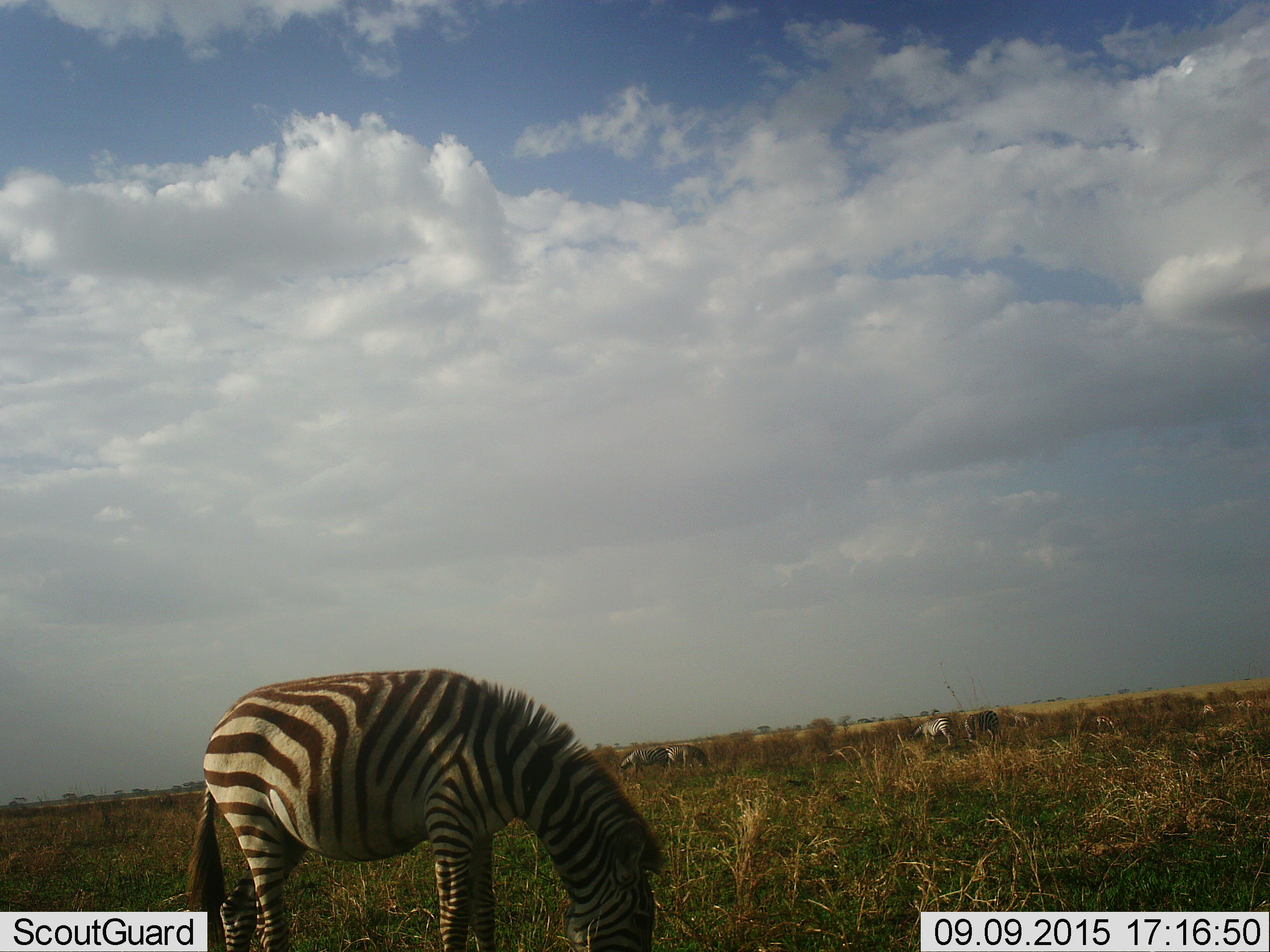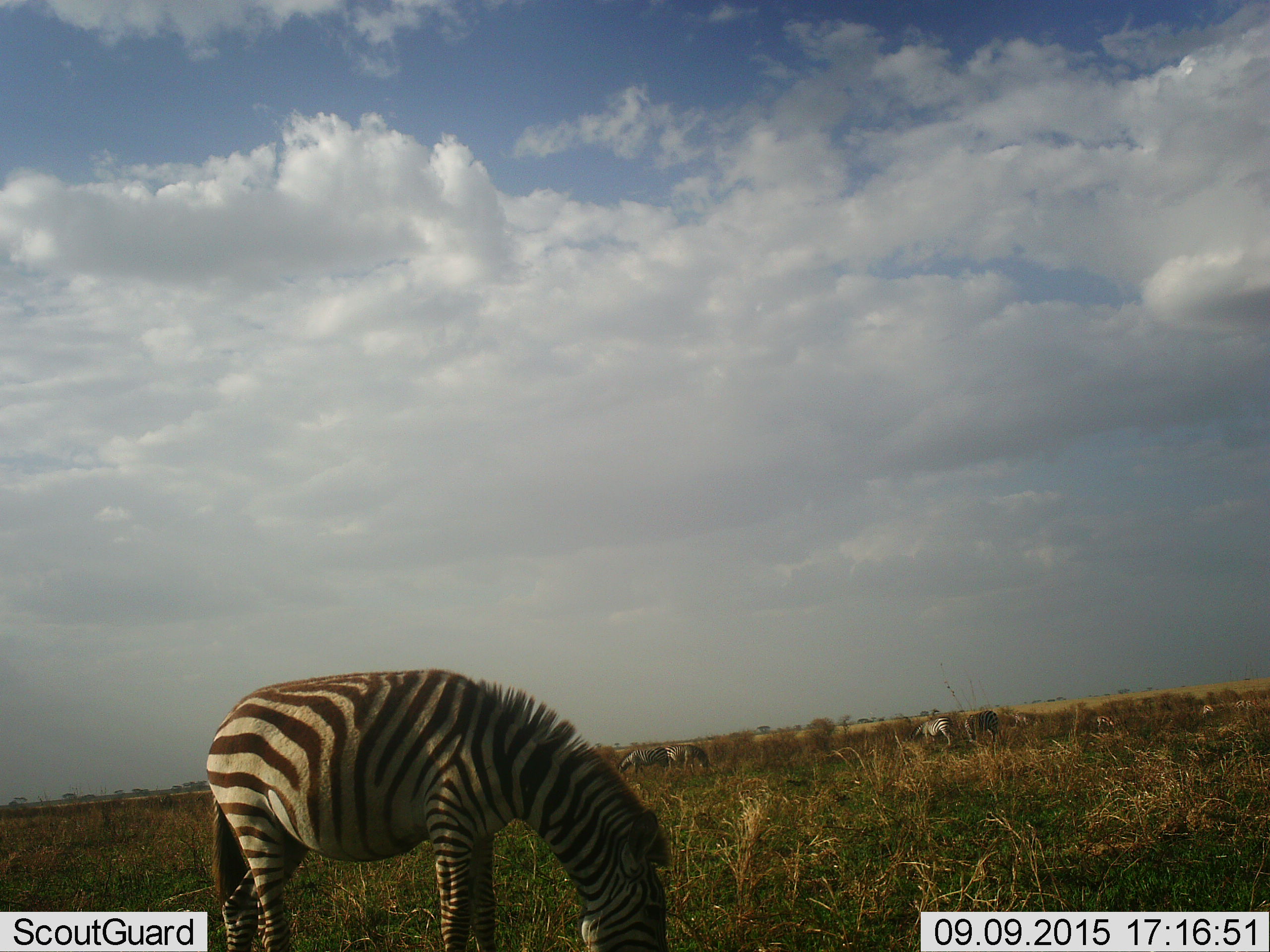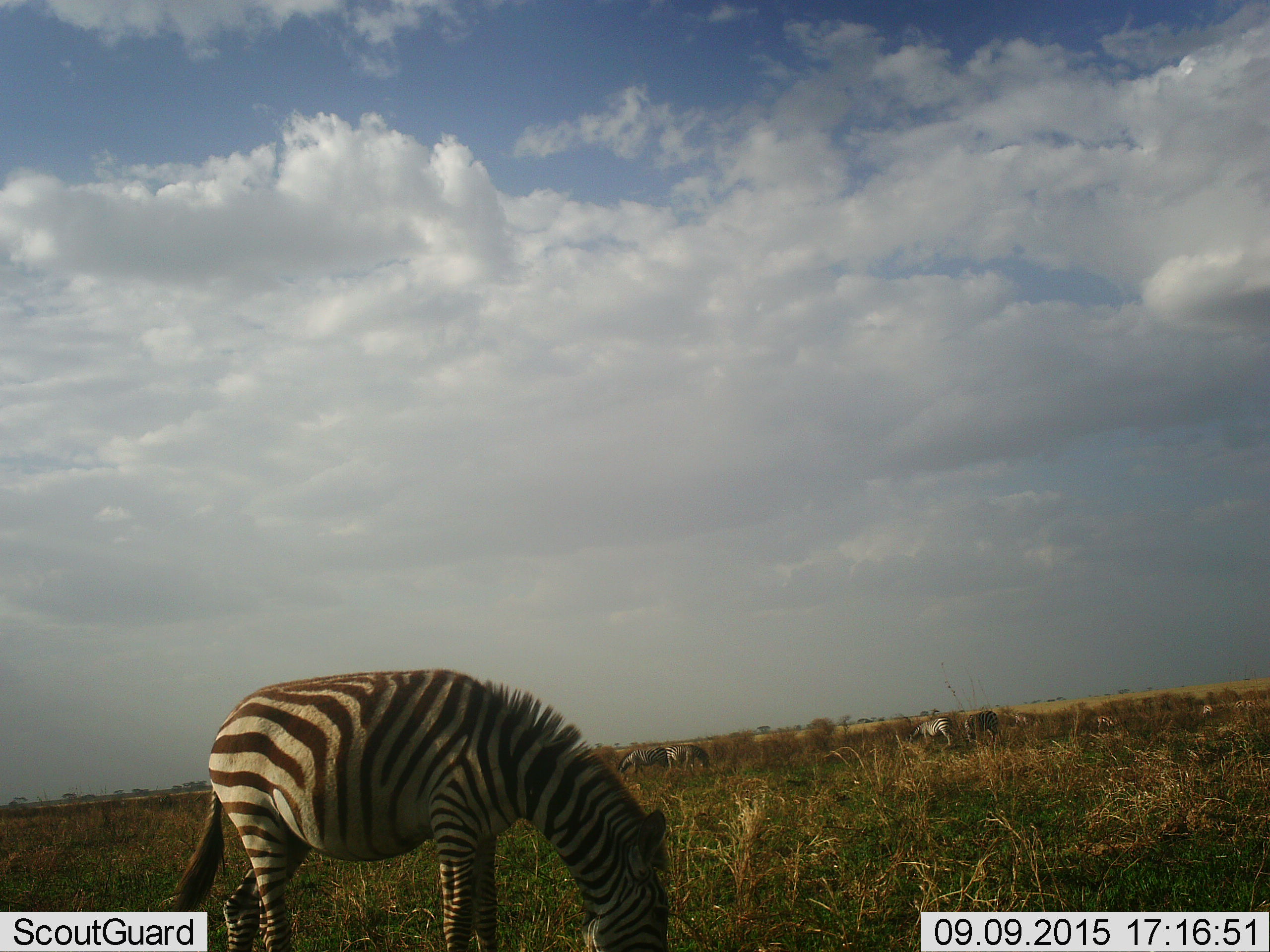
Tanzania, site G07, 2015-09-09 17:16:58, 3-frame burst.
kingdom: Animalia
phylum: Chordata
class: Mammalia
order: Perissodactyla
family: Equidae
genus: Equus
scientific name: Equus quagga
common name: plains zebra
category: zebra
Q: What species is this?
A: Zebra (plains zebra) (Equus quagga).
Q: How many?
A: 5.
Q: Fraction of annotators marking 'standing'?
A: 50%.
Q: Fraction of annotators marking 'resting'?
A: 0%.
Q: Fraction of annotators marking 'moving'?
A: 0%.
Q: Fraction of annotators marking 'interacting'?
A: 0%.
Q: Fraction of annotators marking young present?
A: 0%.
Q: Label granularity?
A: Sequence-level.